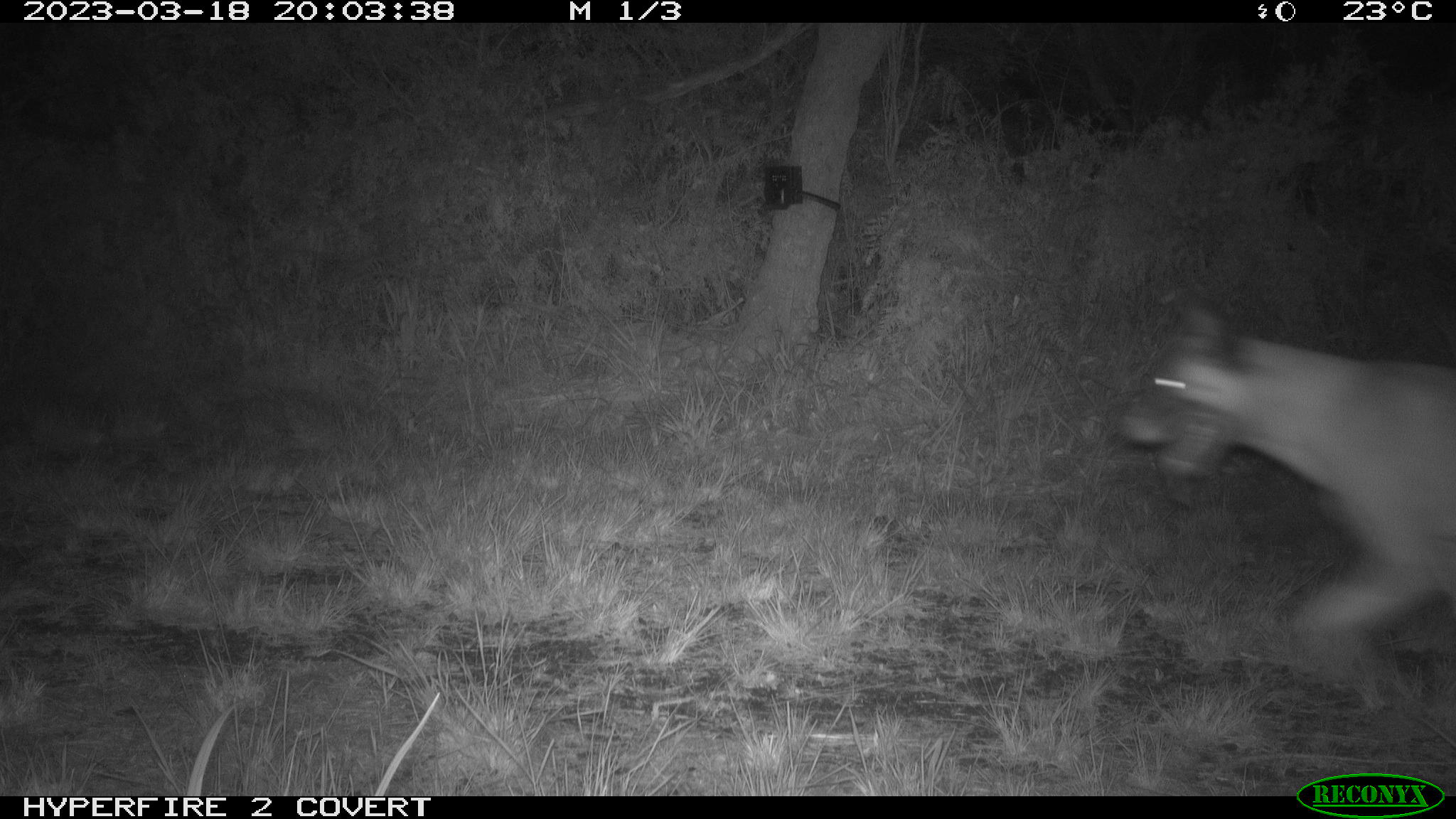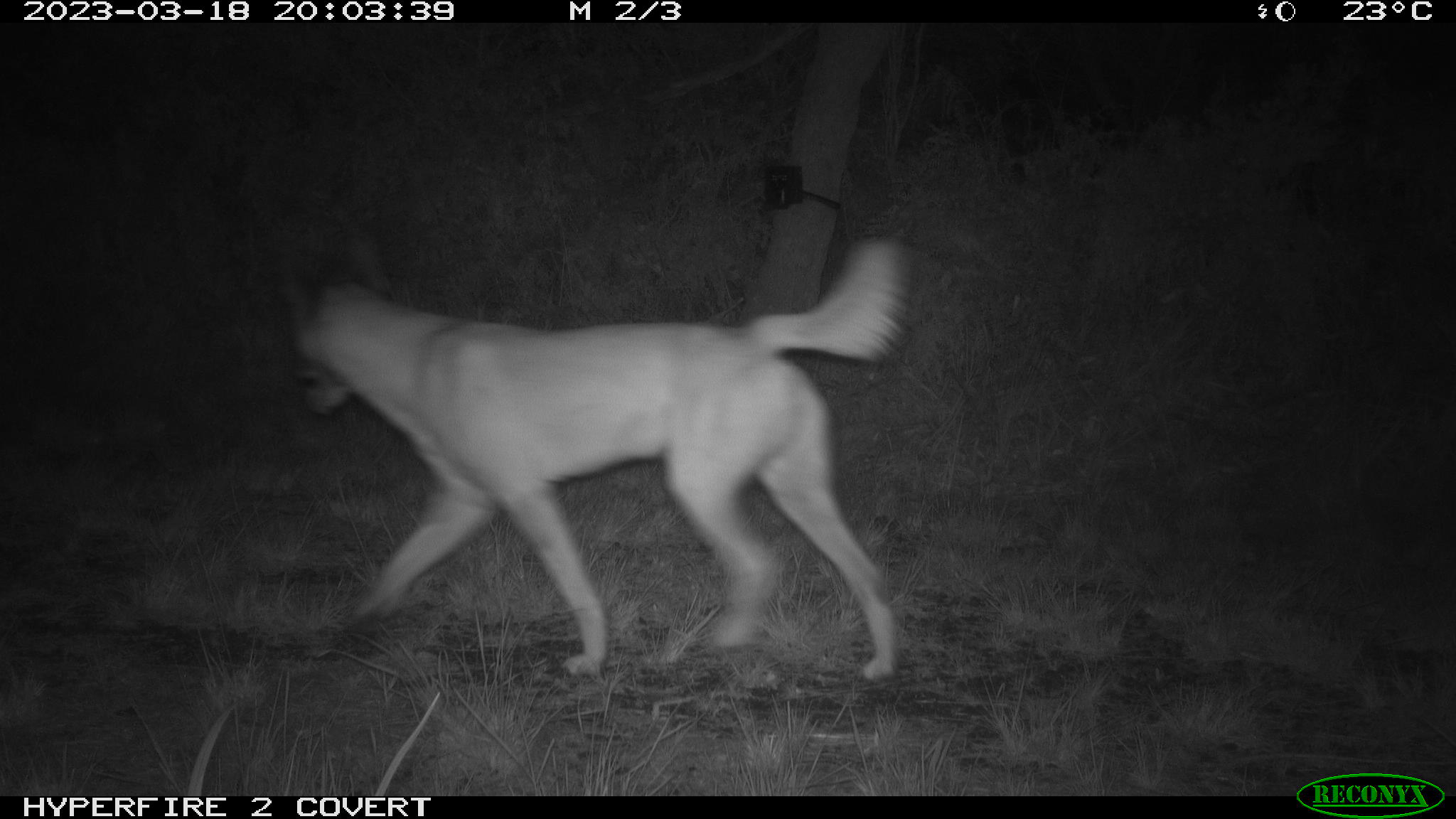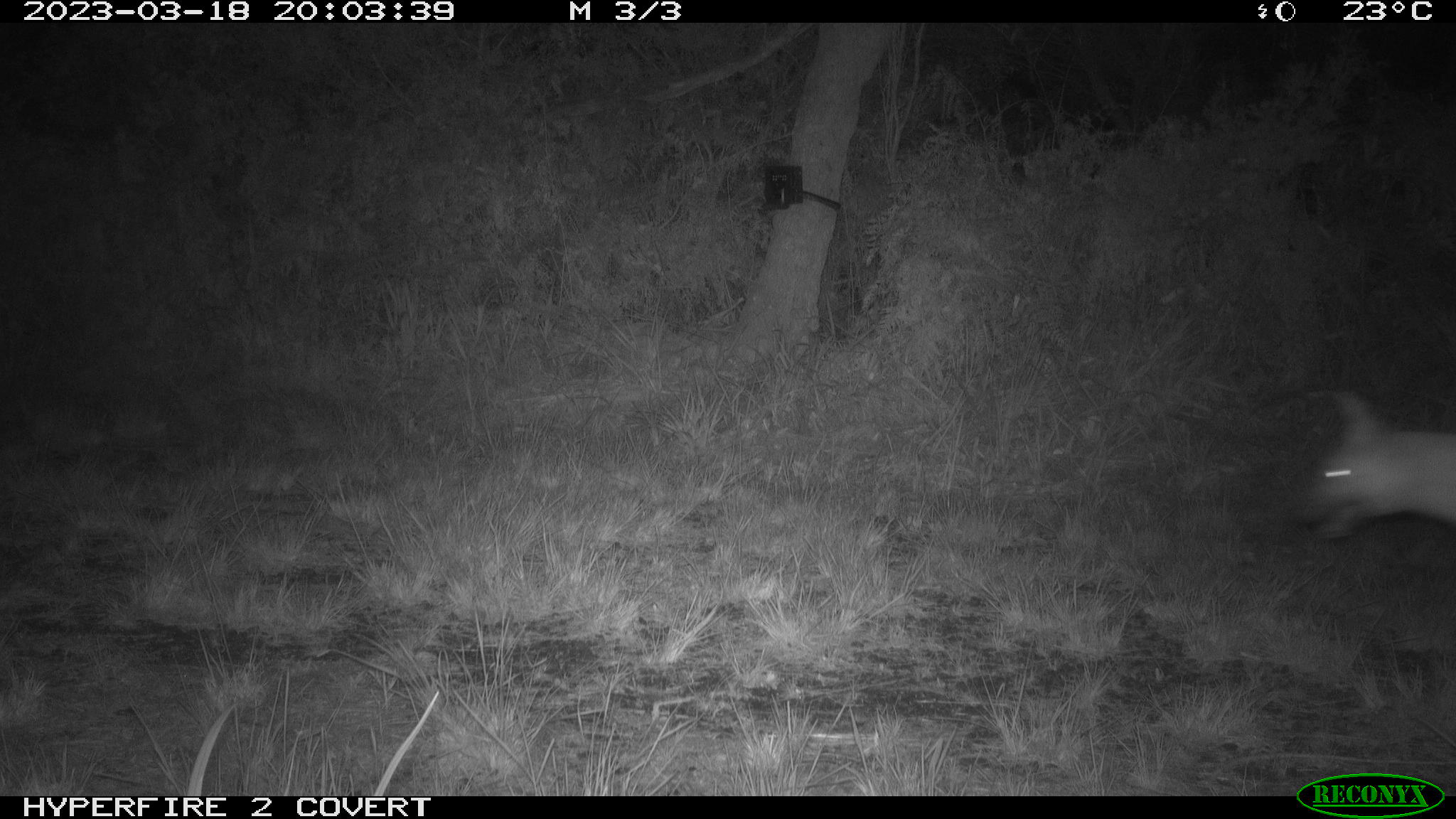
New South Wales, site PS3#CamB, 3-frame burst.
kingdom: Animalia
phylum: Chordata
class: Mammalia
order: Carnivora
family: Canidae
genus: Canis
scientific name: Canis familiaris dingo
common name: dingo